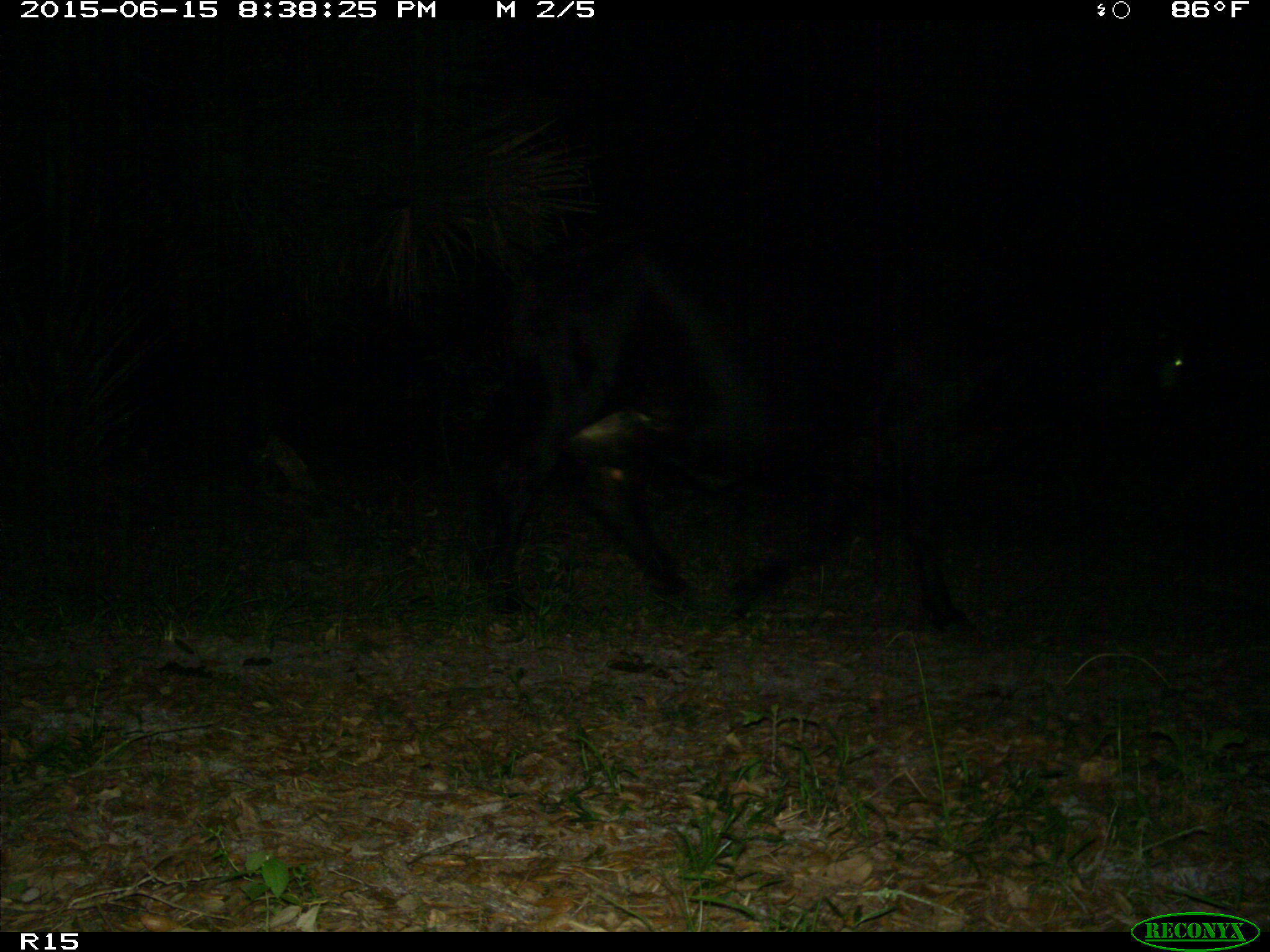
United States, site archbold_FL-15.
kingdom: Animalia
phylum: Chordata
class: Mammalia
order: Artiodactyla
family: Bovidae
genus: Bos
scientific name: Bos taurus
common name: domestic cow